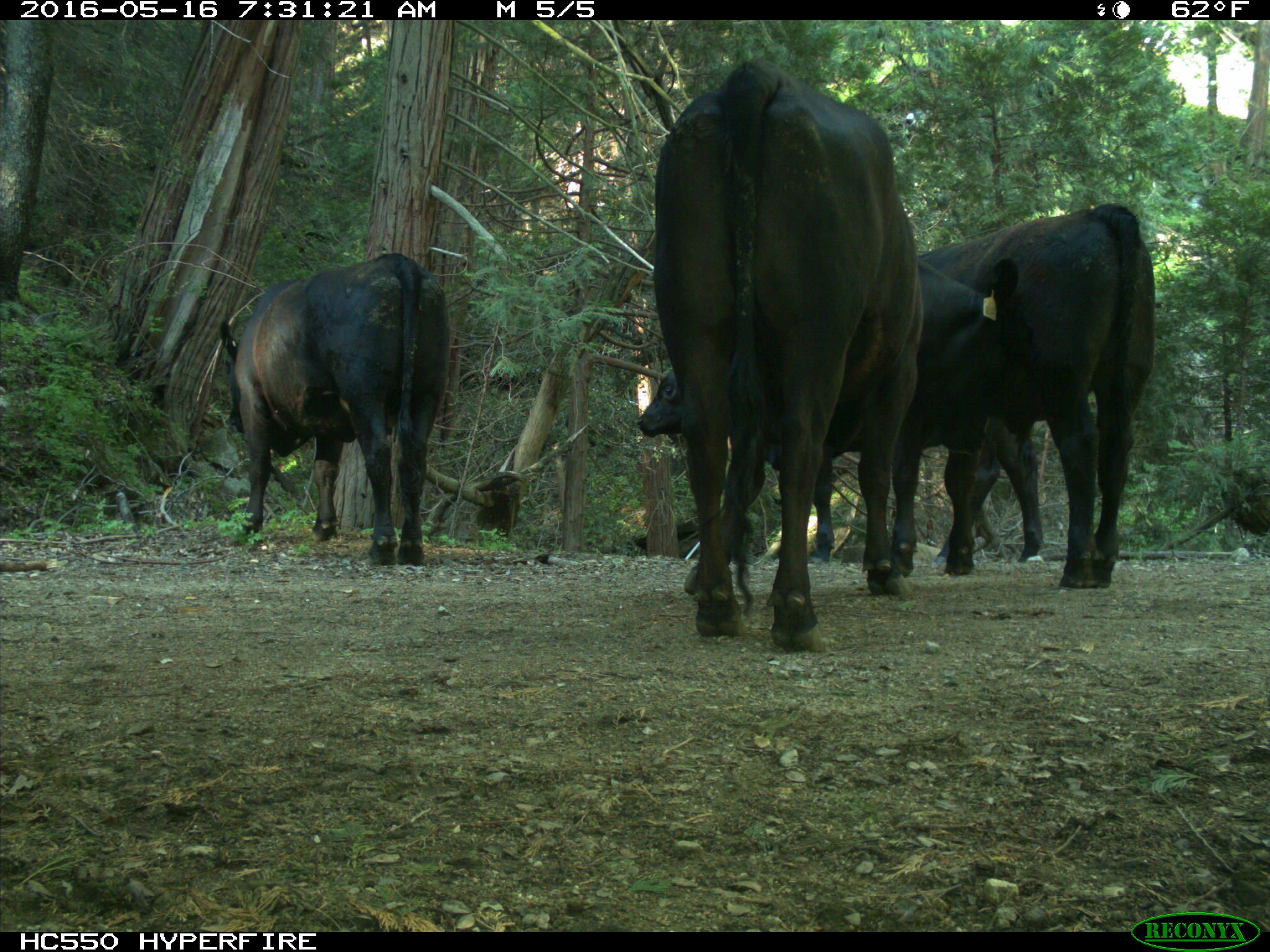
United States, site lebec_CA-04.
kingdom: Animalia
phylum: Chordata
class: Mammalia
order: Artiodactyla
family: Bovidae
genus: Bos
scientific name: Bos taurus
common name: domestic cow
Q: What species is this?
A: Bos taurus (domestic cow).